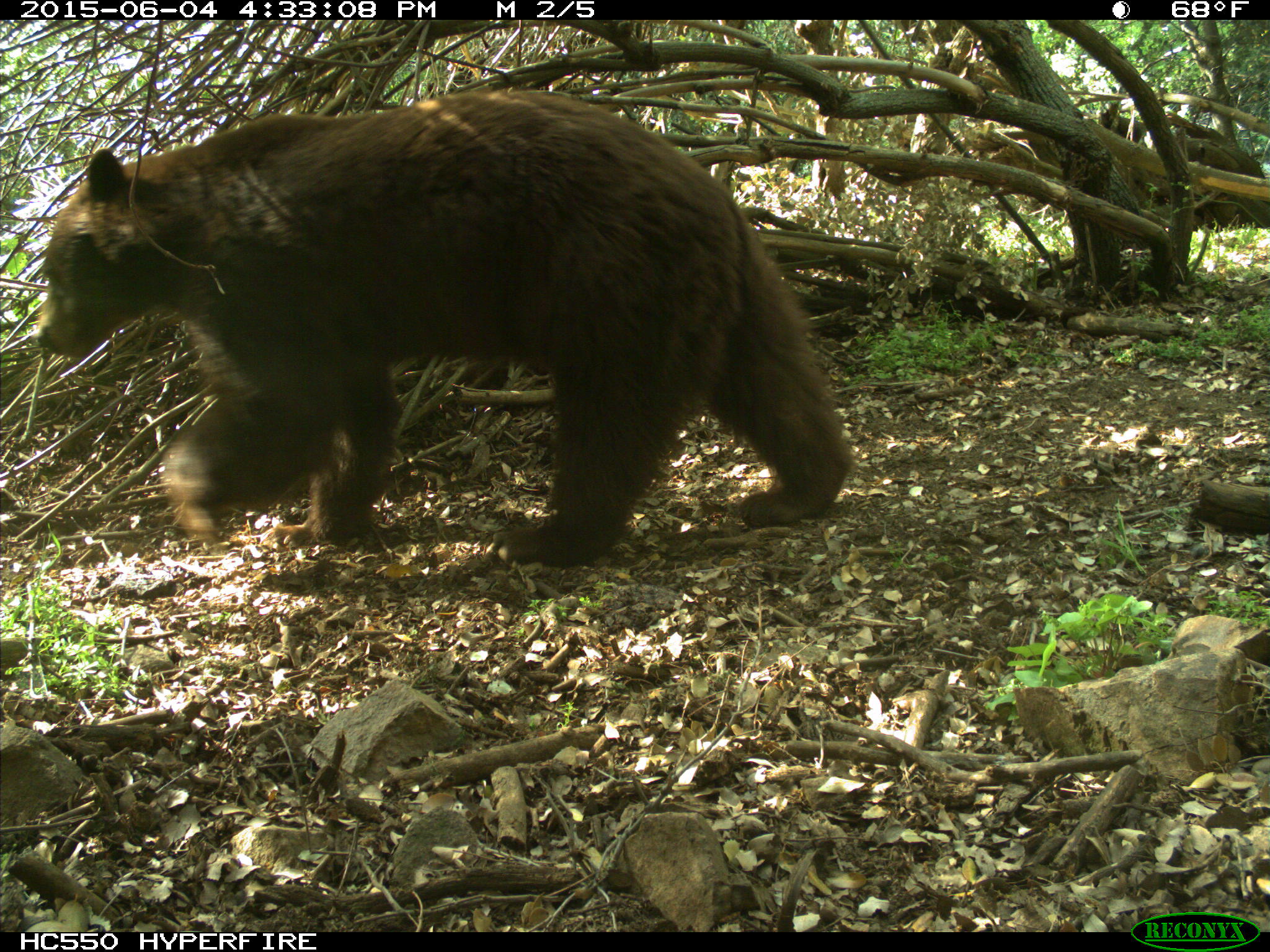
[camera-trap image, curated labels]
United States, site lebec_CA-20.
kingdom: Animalia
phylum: Chordata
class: Mammalia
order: Carnivora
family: Ursidae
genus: Ursus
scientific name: Ursus americanus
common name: american black bear